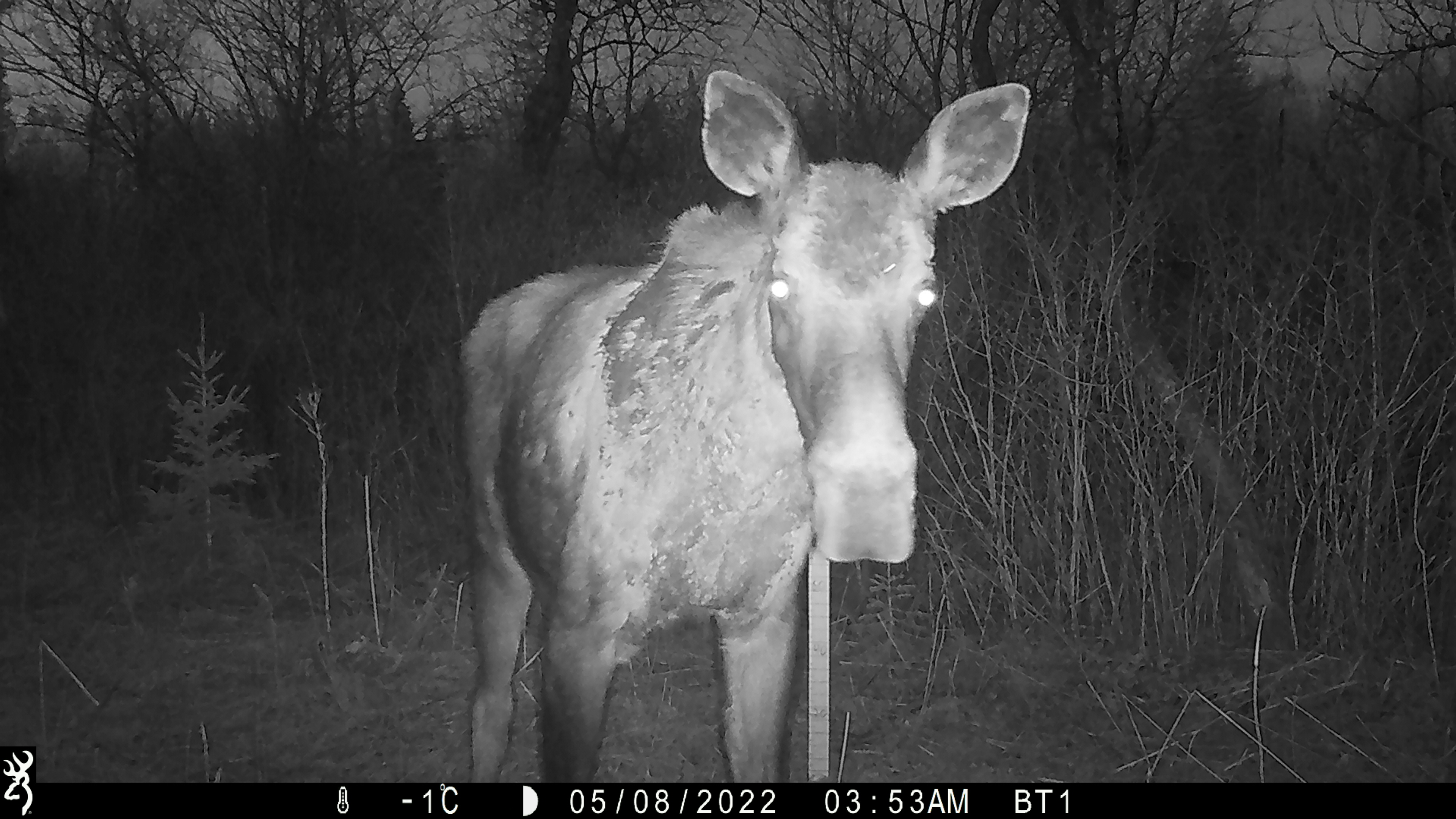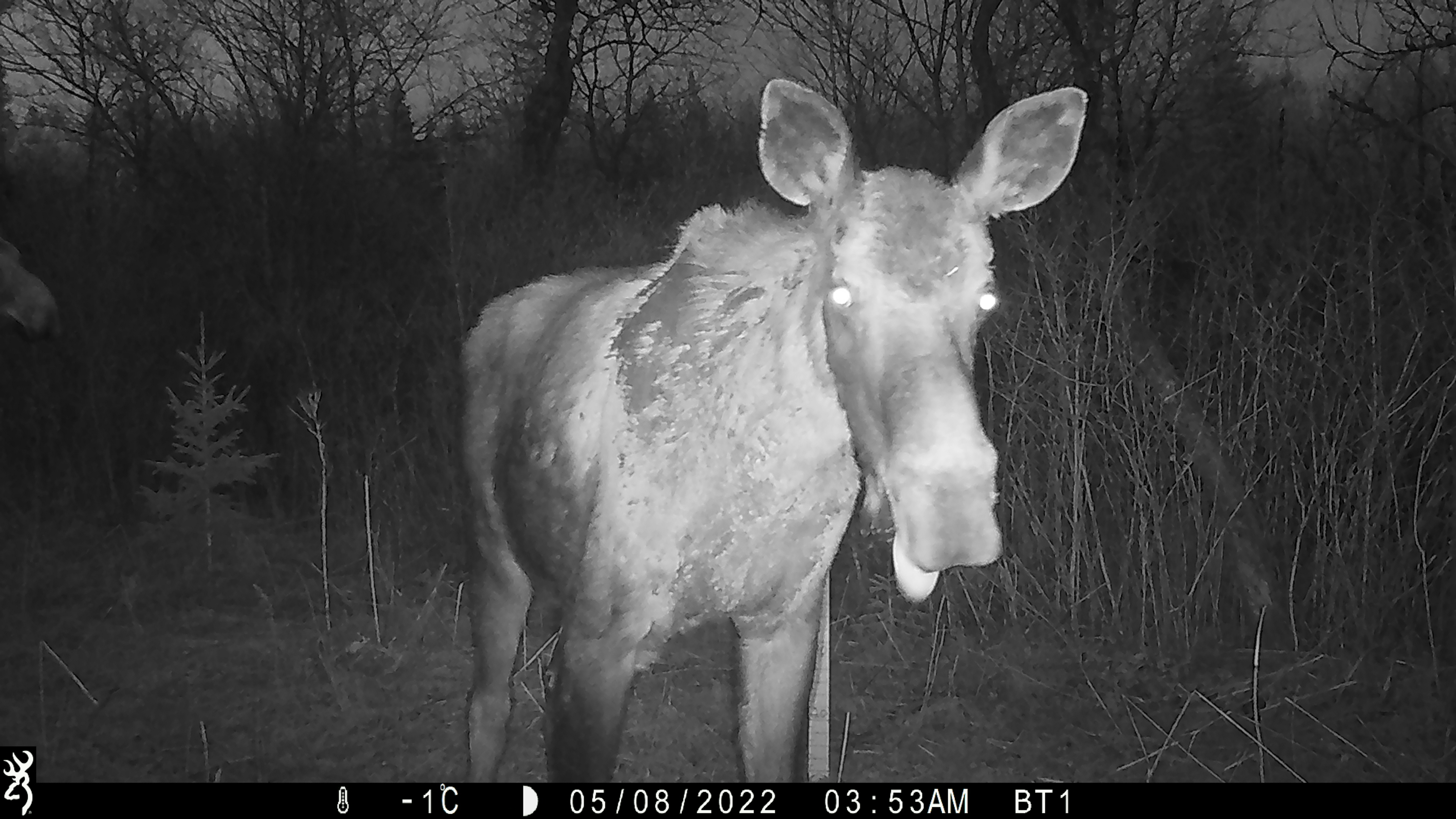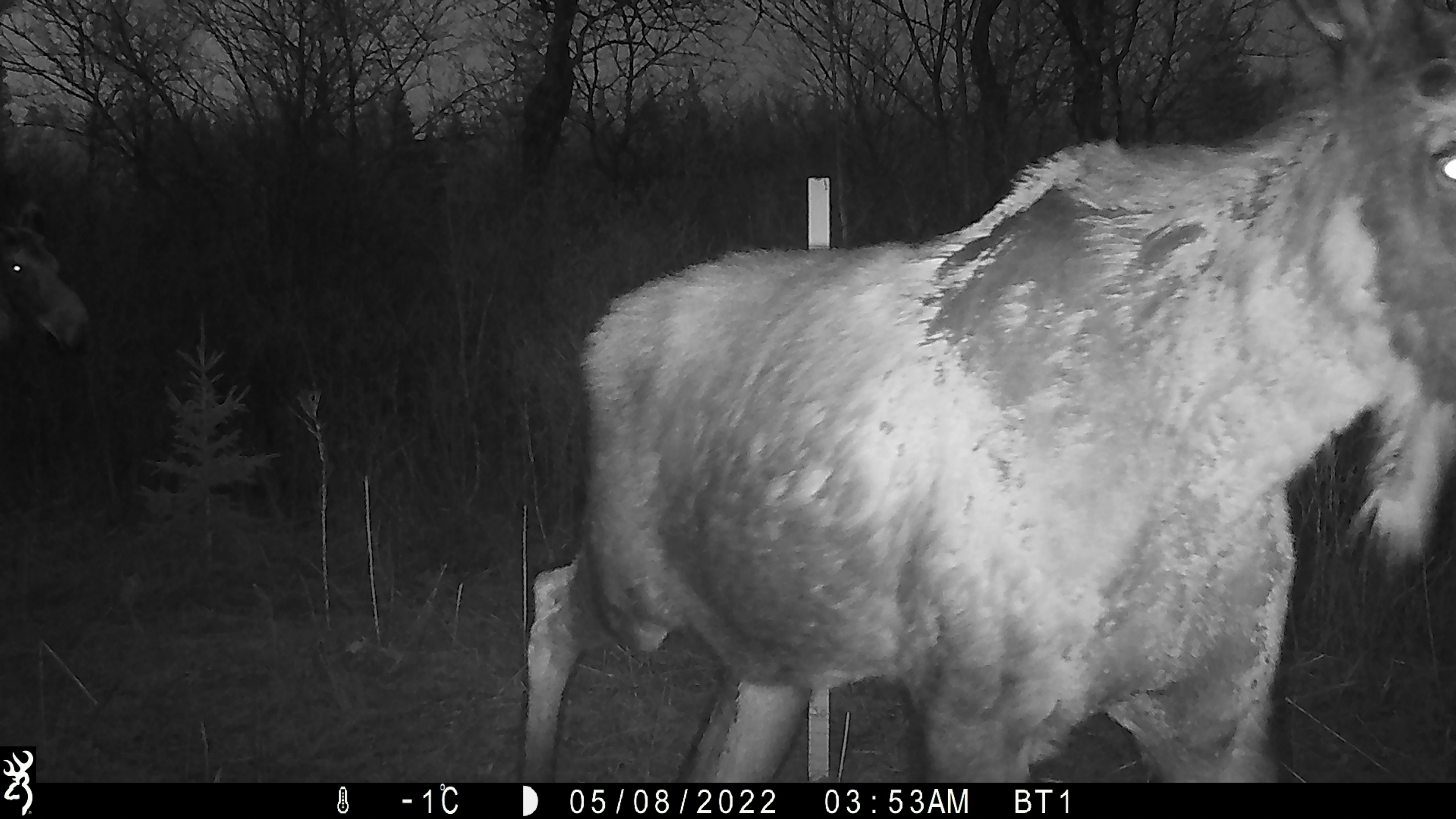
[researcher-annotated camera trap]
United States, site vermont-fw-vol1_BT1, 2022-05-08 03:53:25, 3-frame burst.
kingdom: Animalia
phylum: Chordata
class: Mammalia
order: Artiodactyla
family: Cervidae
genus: Alces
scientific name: Alces alces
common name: moose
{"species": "moose (Alces alces)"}